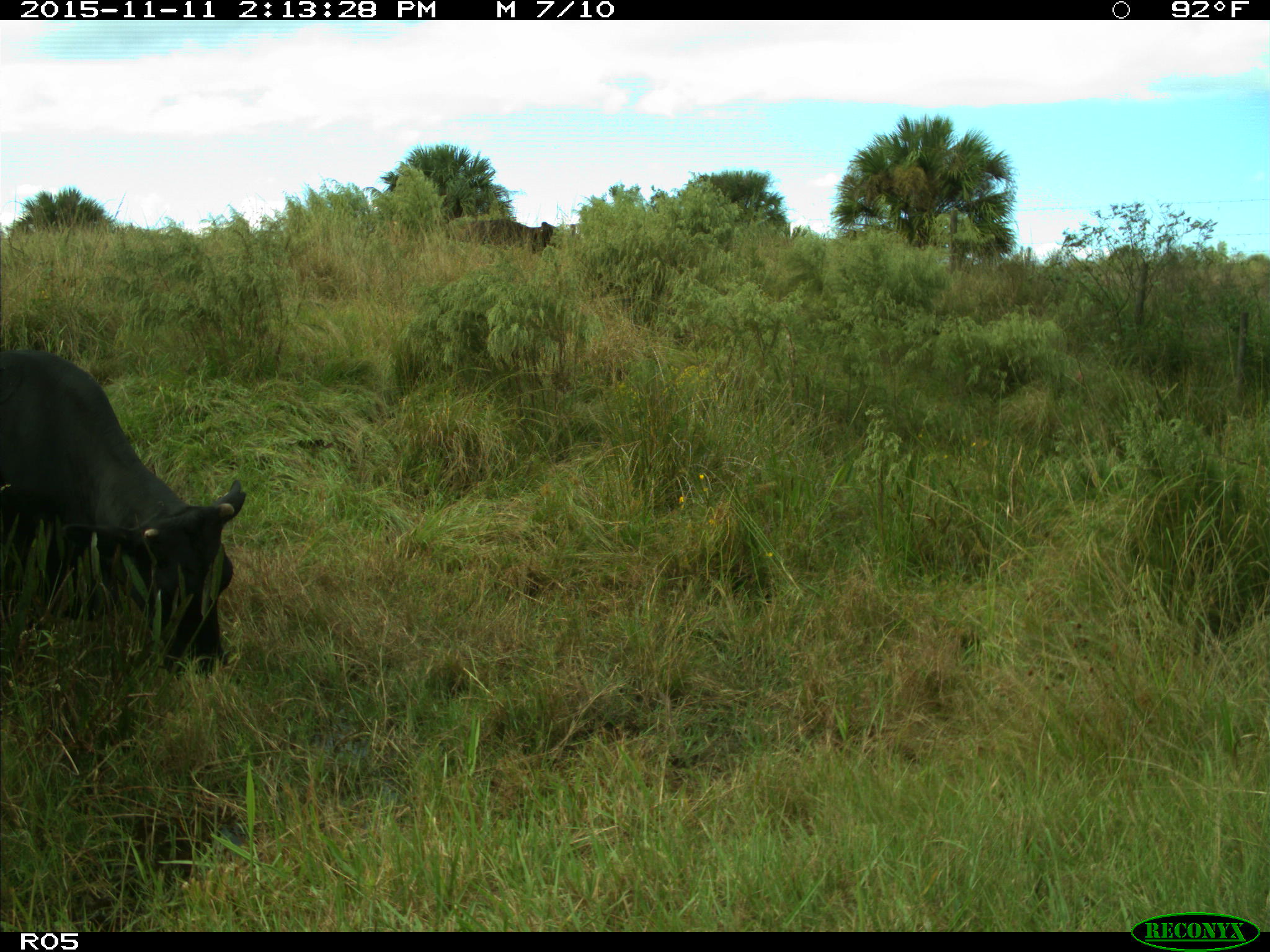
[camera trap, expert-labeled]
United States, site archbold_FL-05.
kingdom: Animalia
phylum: Chordata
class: Mammalia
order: Artiodactyla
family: Bovidae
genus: Bos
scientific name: Bos taurus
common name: domestic cow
Bos taurus (domestic cow).